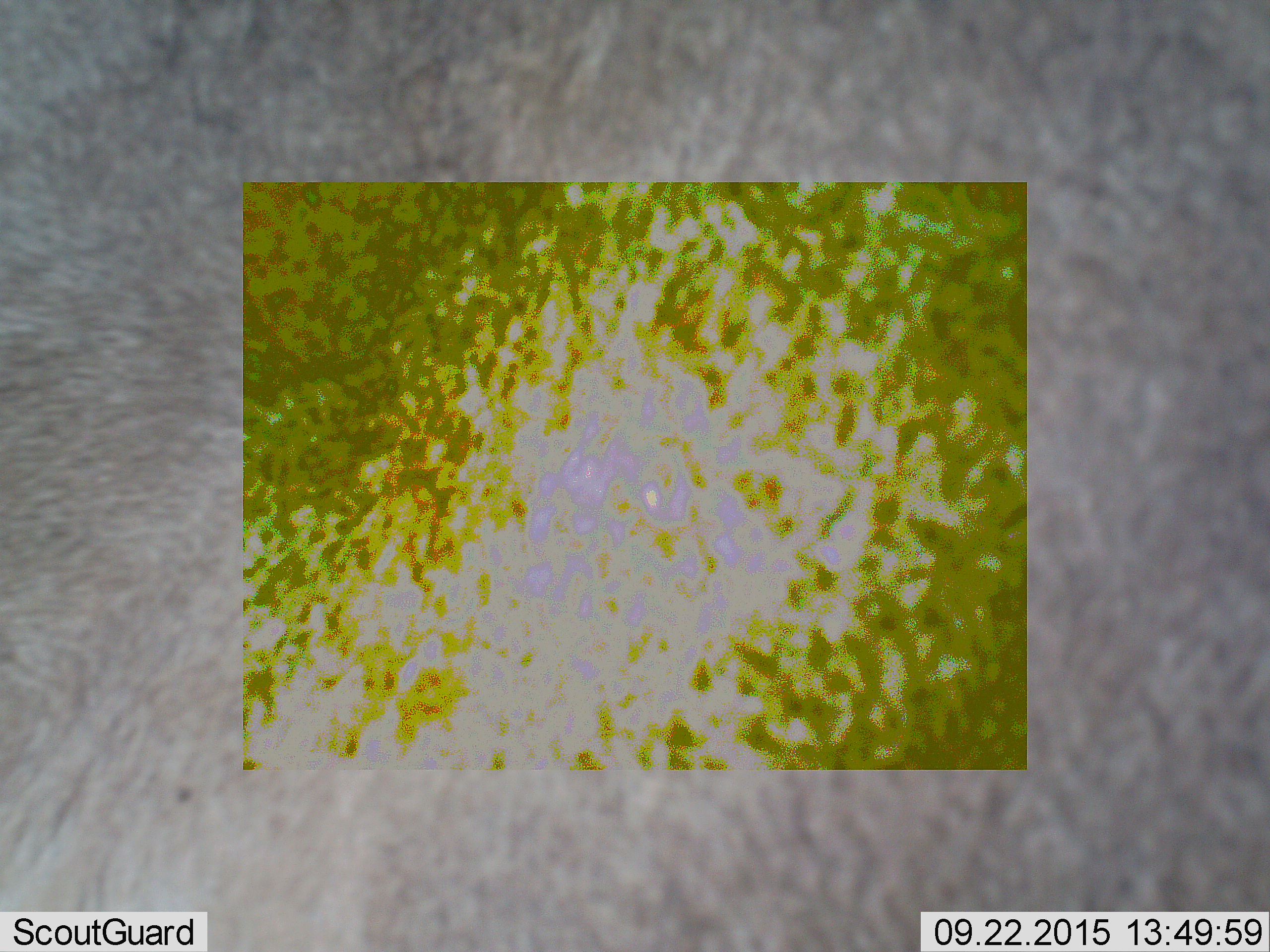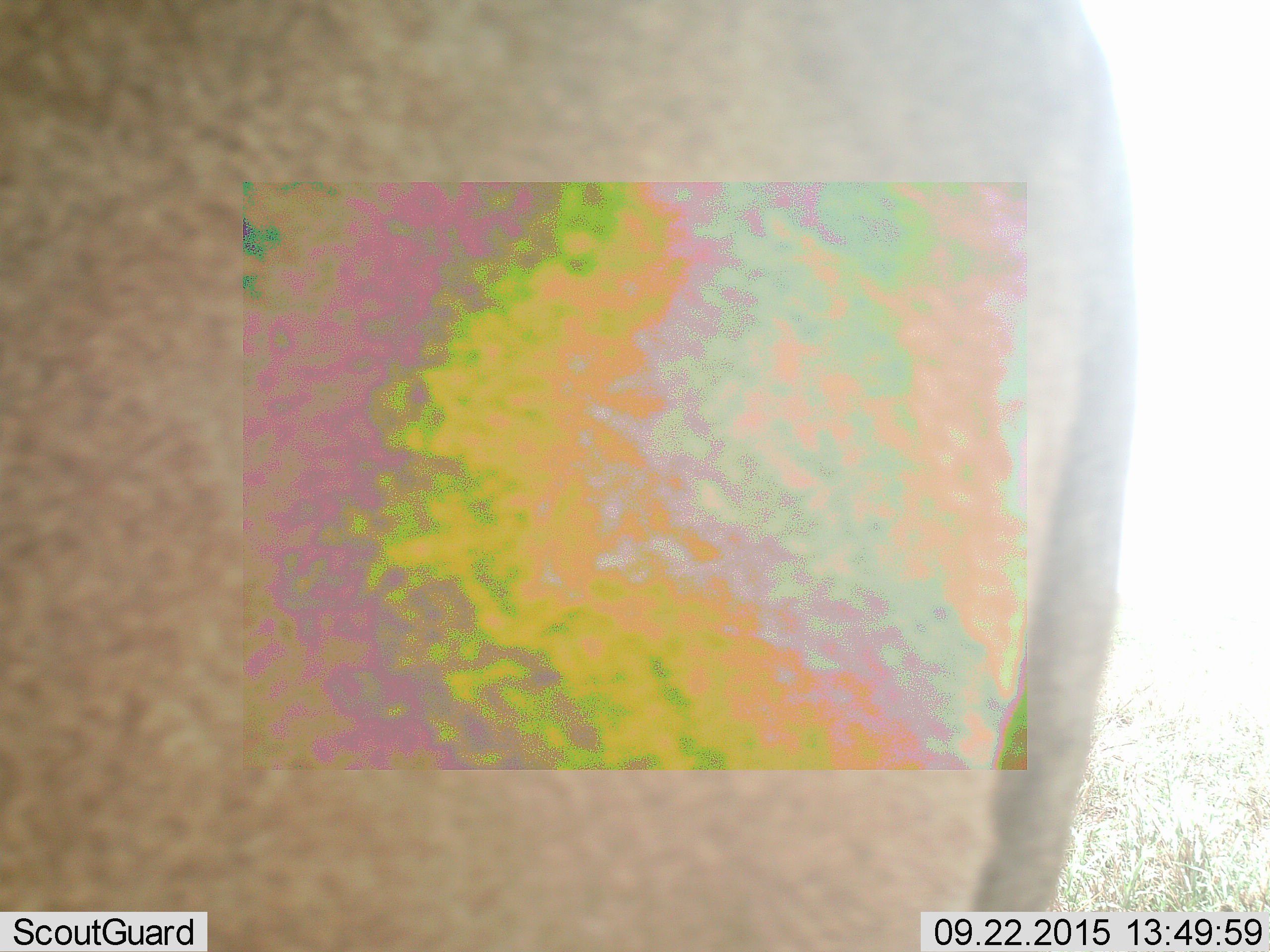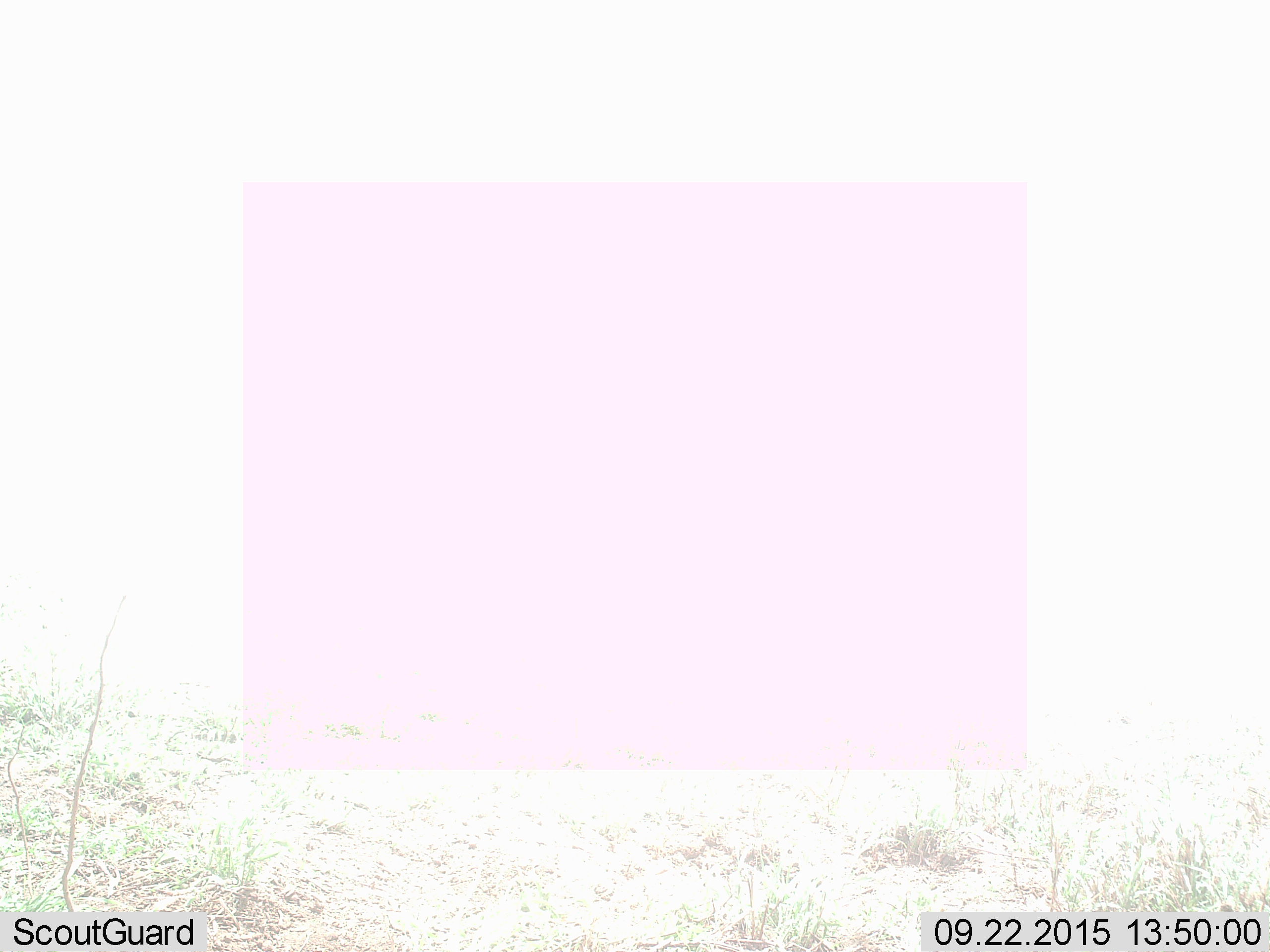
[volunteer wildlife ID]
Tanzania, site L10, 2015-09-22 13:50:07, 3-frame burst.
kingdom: Animalia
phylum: Chordata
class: Mammalia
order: Artiodactyla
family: Bovidae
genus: Eudorcas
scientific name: Eudorcas thomsonii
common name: thomson's gazelle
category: gazellethomsons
Gazellethomsons (thomson's gazelle) (Eudorcas thomsonii), count 1. Behavior (volunteer vote fractions): standing 100%, resting 0%, moving 50%, interacting 0%. Young present (vote fraction): 0%. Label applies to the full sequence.